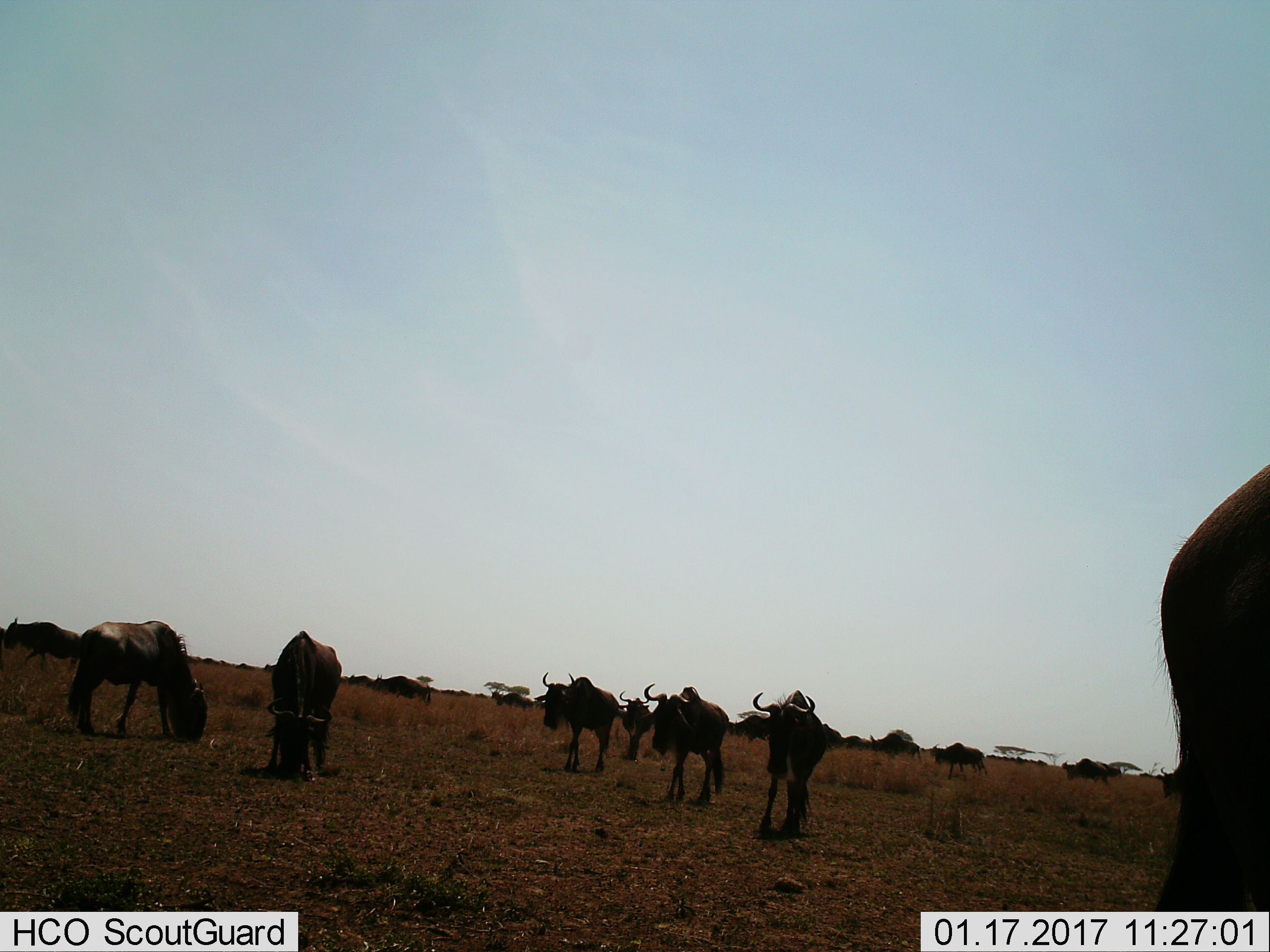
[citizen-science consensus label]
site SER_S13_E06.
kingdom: Animalia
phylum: Chordata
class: Mammalia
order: Artiodactyla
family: Bovidae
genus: Connochaetes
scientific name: Connochaetes taurinus taurinus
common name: blue wildebeest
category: wildebeestblue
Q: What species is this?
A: Wildebeestblue (blue wildebeest) (Connochaetes taurinus taurinus).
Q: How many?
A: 11-50.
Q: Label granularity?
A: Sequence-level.